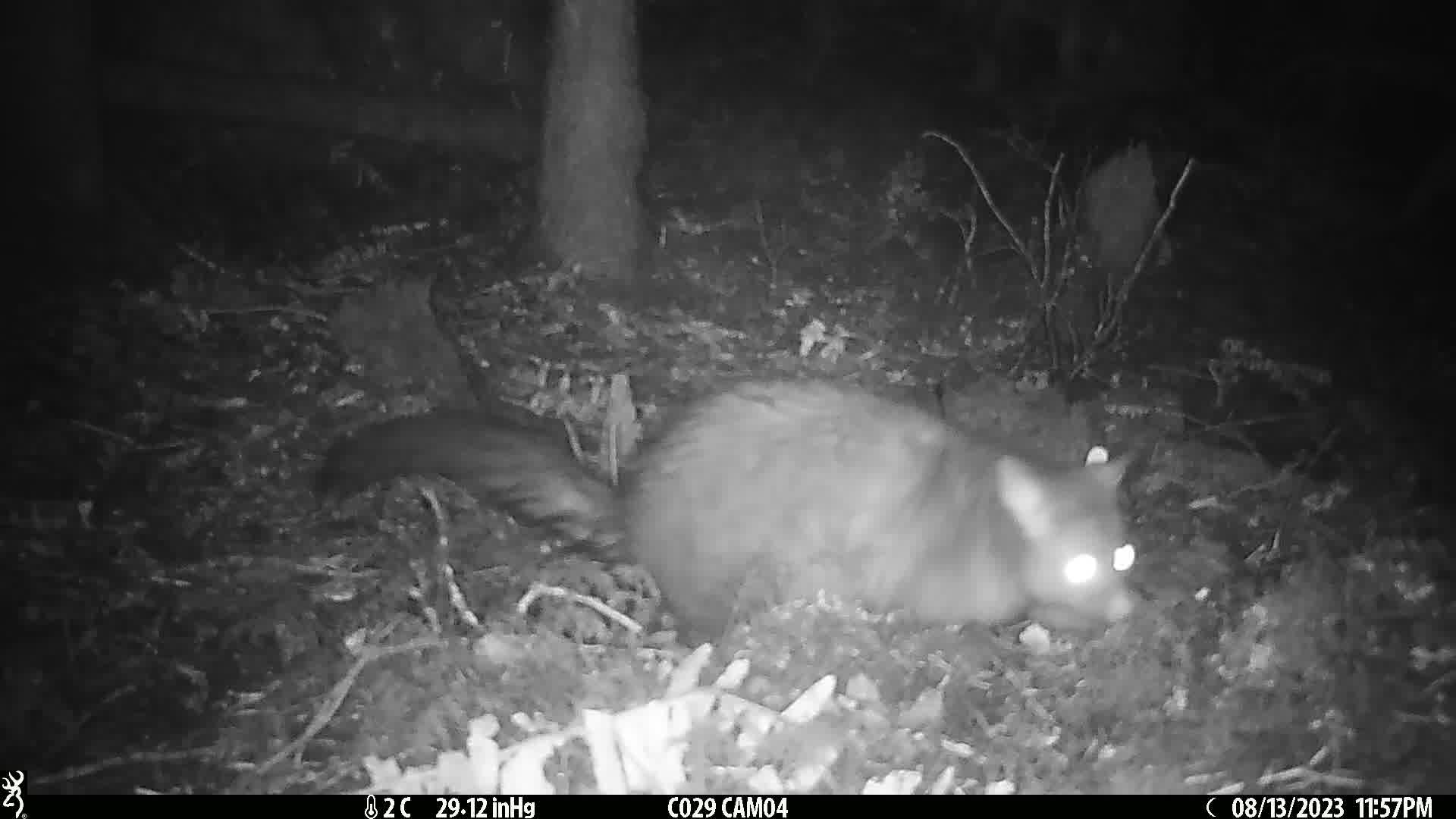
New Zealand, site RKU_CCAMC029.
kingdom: Animalia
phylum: Chordata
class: Mammalia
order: Diprotodontia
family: Phalangeridae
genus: Trichosurus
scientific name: Trichosurus vulpecula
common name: common brushtail possum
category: possum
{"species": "possum (common brushtail possum) (Trichosurus vulpecula)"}